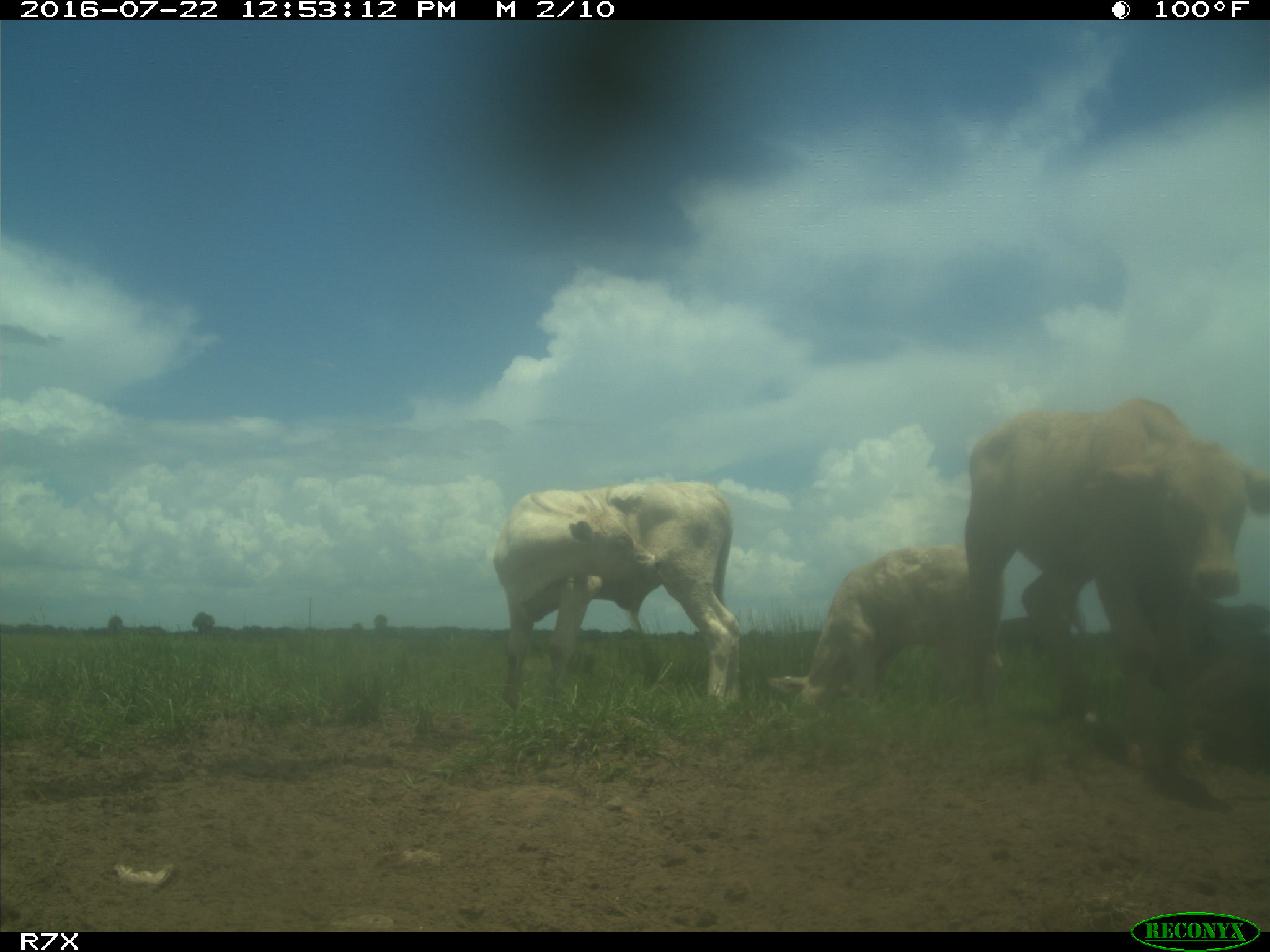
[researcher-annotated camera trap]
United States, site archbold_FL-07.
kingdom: Animalia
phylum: Chordata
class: Mammalia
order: Artiodactyla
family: Bovidae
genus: Bos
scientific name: Bos taurus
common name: domestic cow